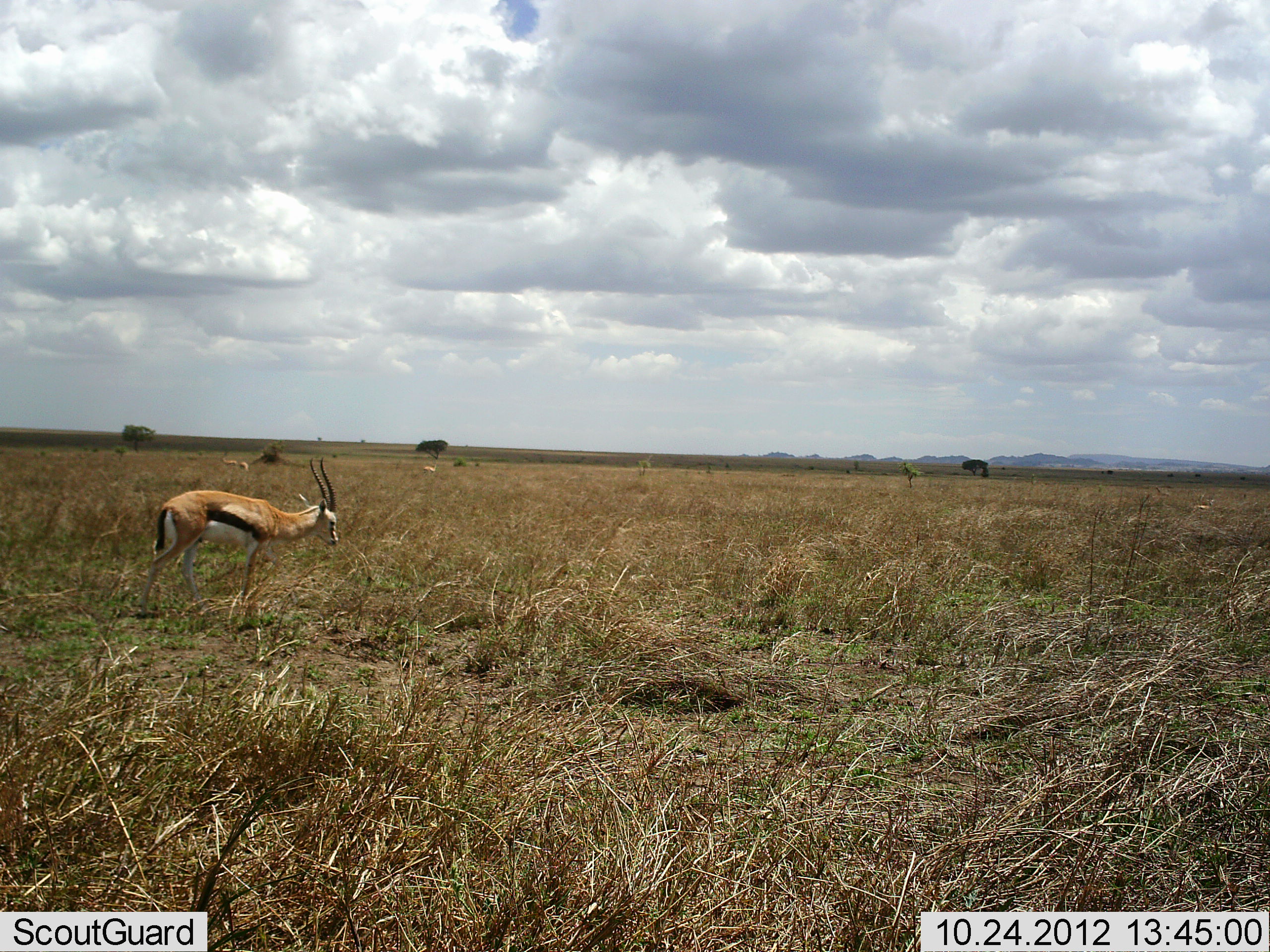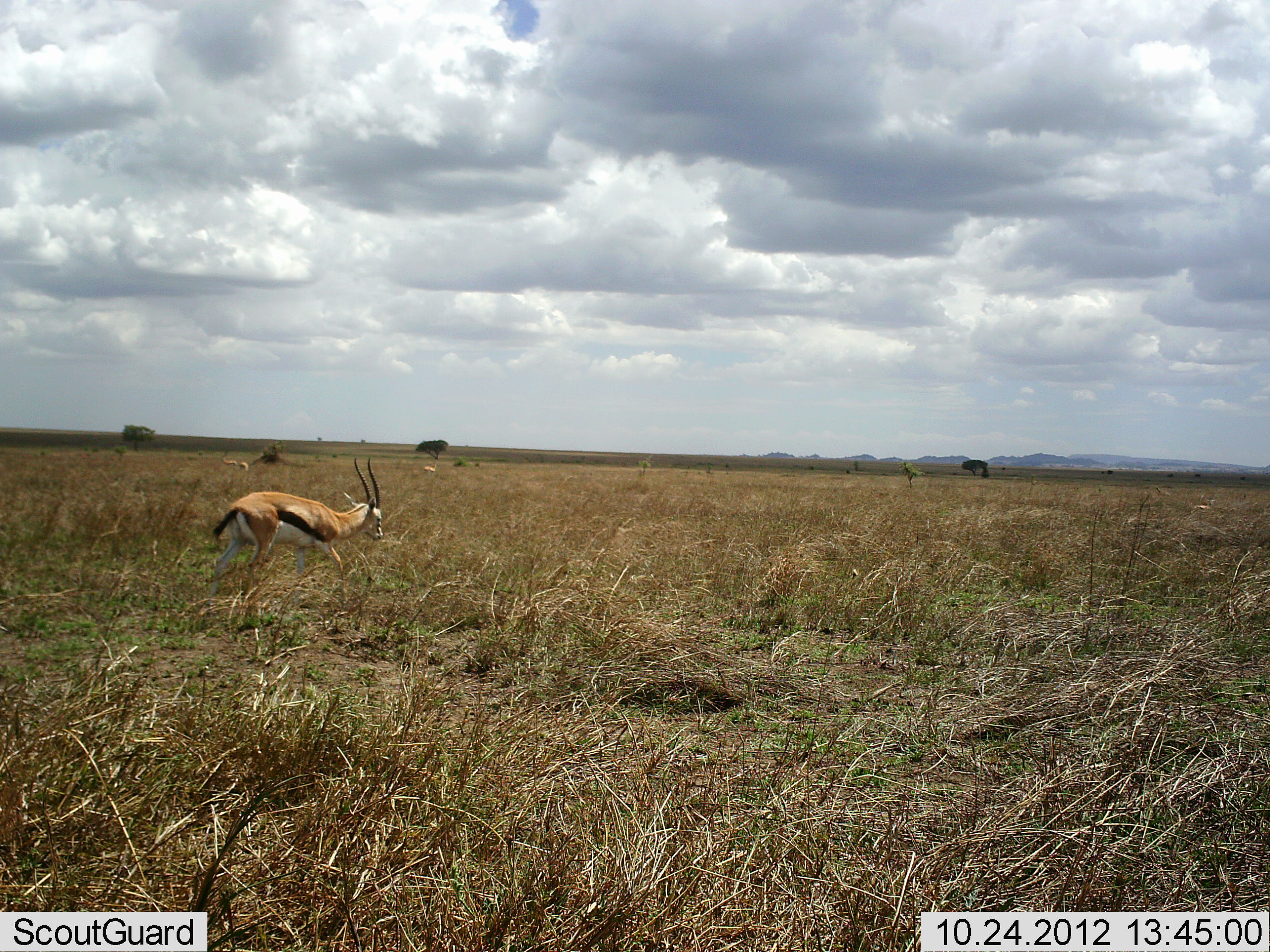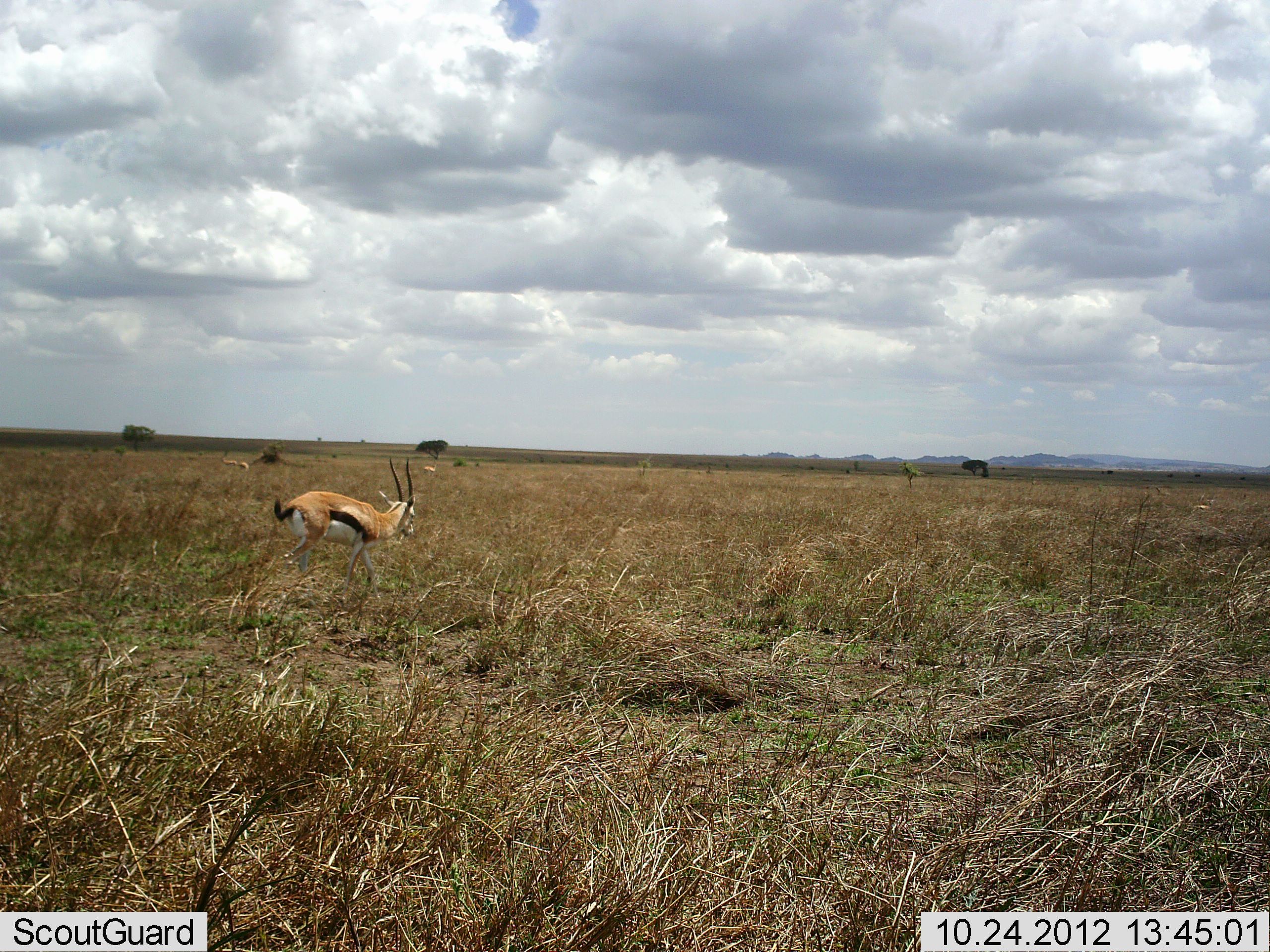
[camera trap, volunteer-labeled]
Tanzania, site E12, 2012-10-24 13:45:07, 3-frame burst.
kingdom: Animalia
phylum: Chordata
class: Mammalia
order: Artiodactyla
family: Bovidae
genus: Eudorcas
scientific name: Eudorcas thomsonii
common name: thomson's gazelle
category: gazellethomsons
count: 1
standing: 18%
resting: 0%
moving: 82%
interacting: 0%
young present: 0%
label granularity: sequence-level